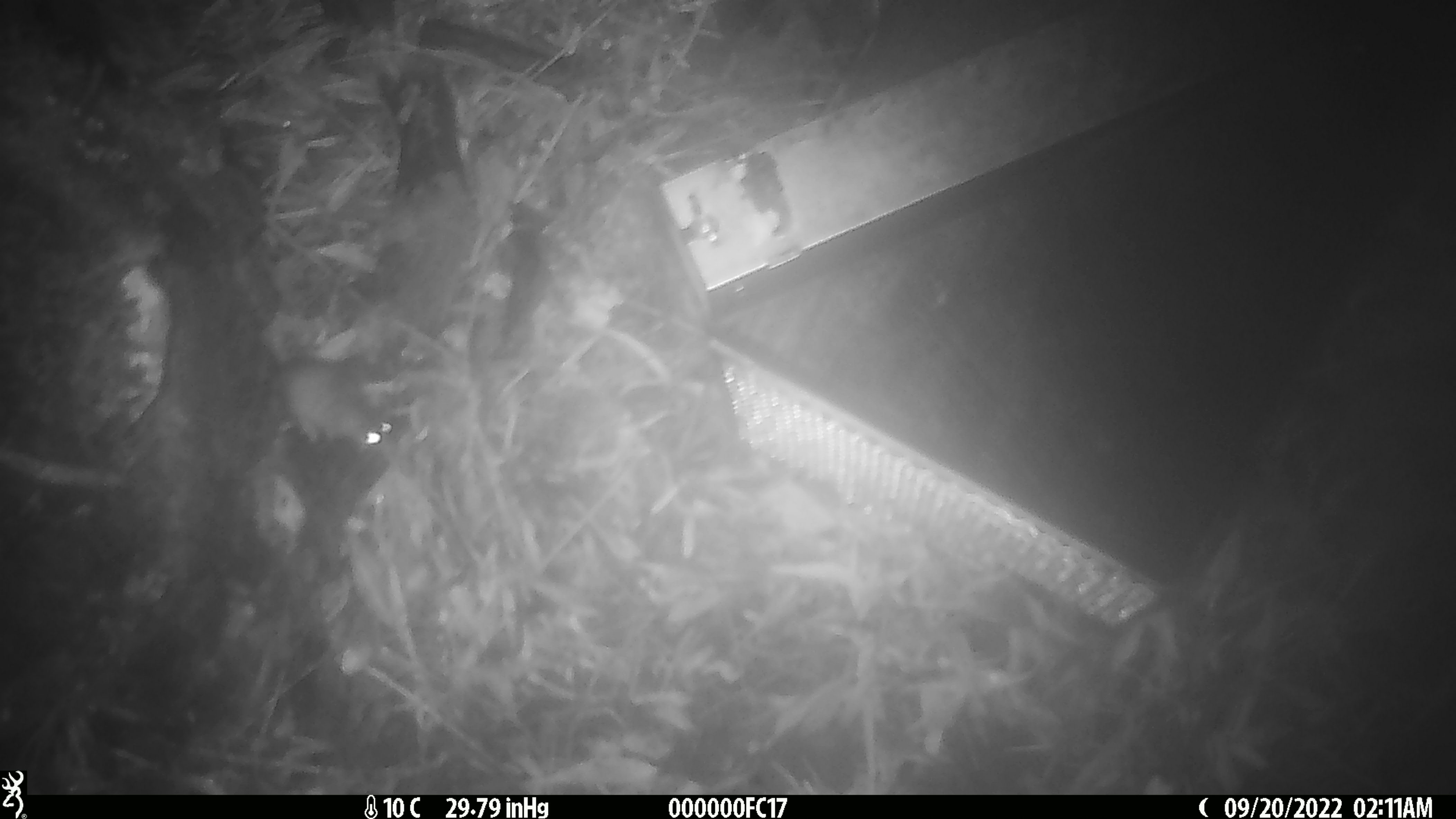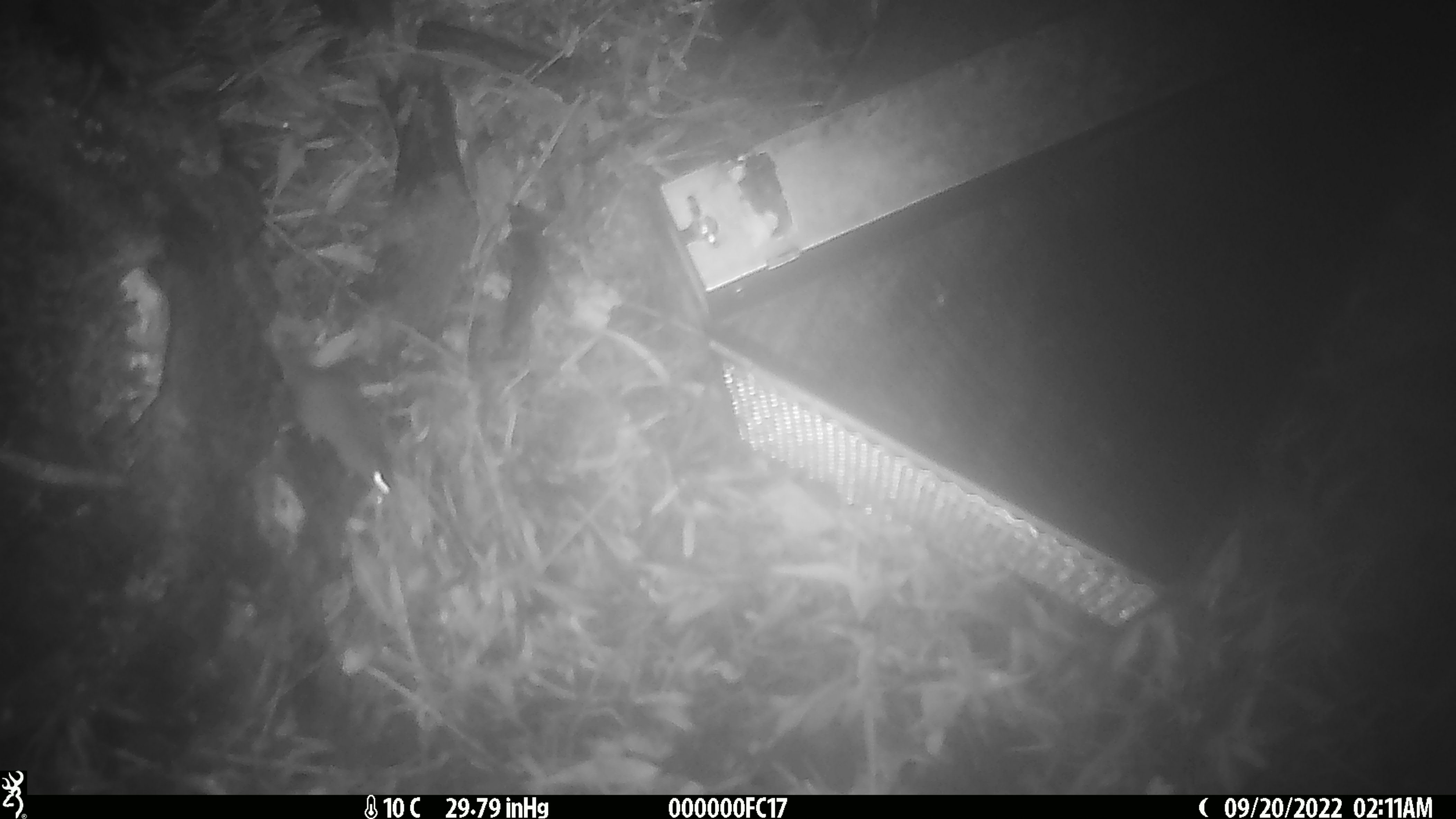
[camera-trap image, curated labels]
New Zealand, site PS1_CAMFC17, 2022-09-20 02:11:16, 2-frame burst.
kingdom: Animalia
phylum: Chordata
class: Mammalia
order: Rodentia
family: Muridae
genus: Mus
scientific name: Mus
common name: mouse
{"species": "mouse (Mus)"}